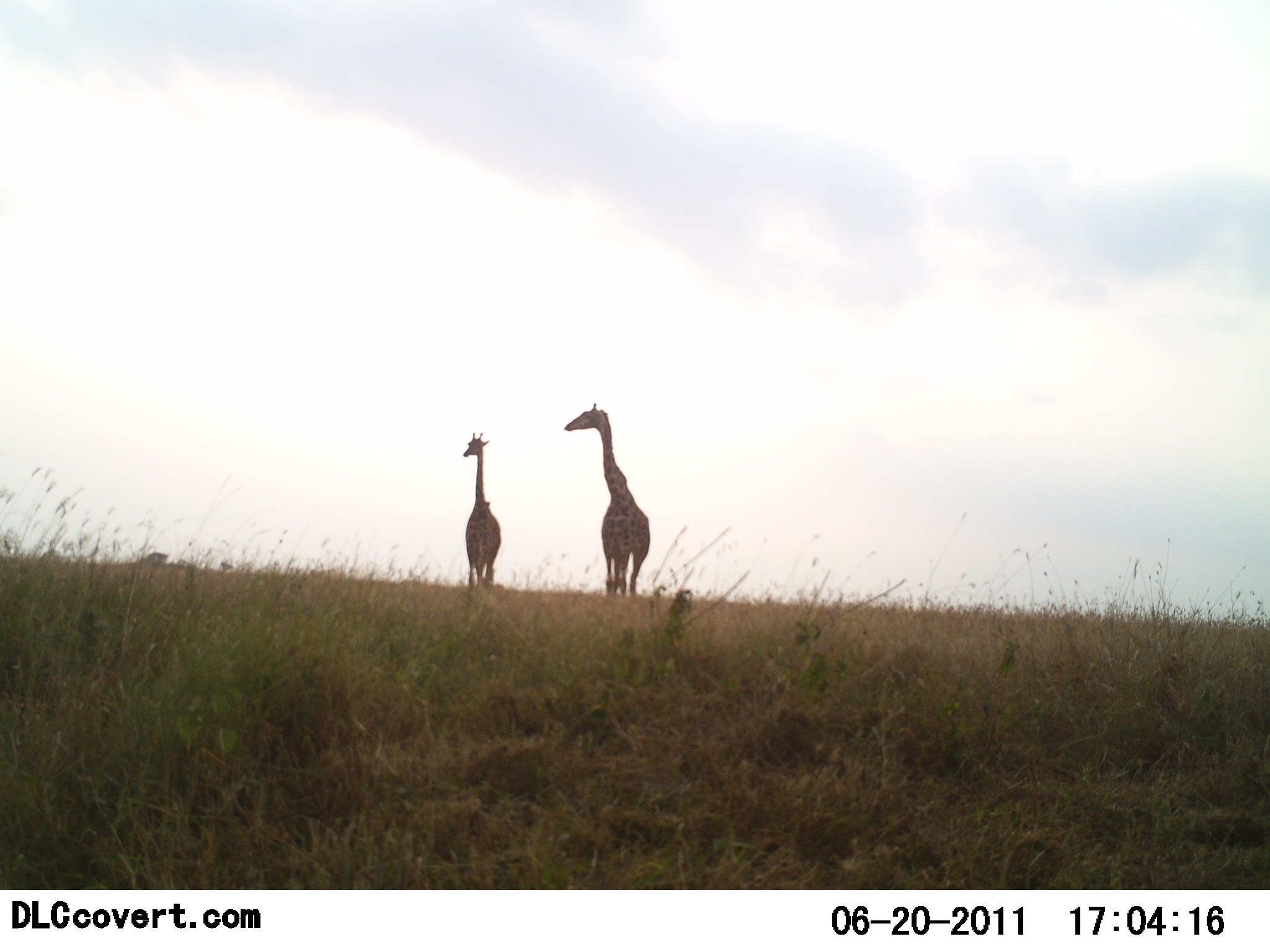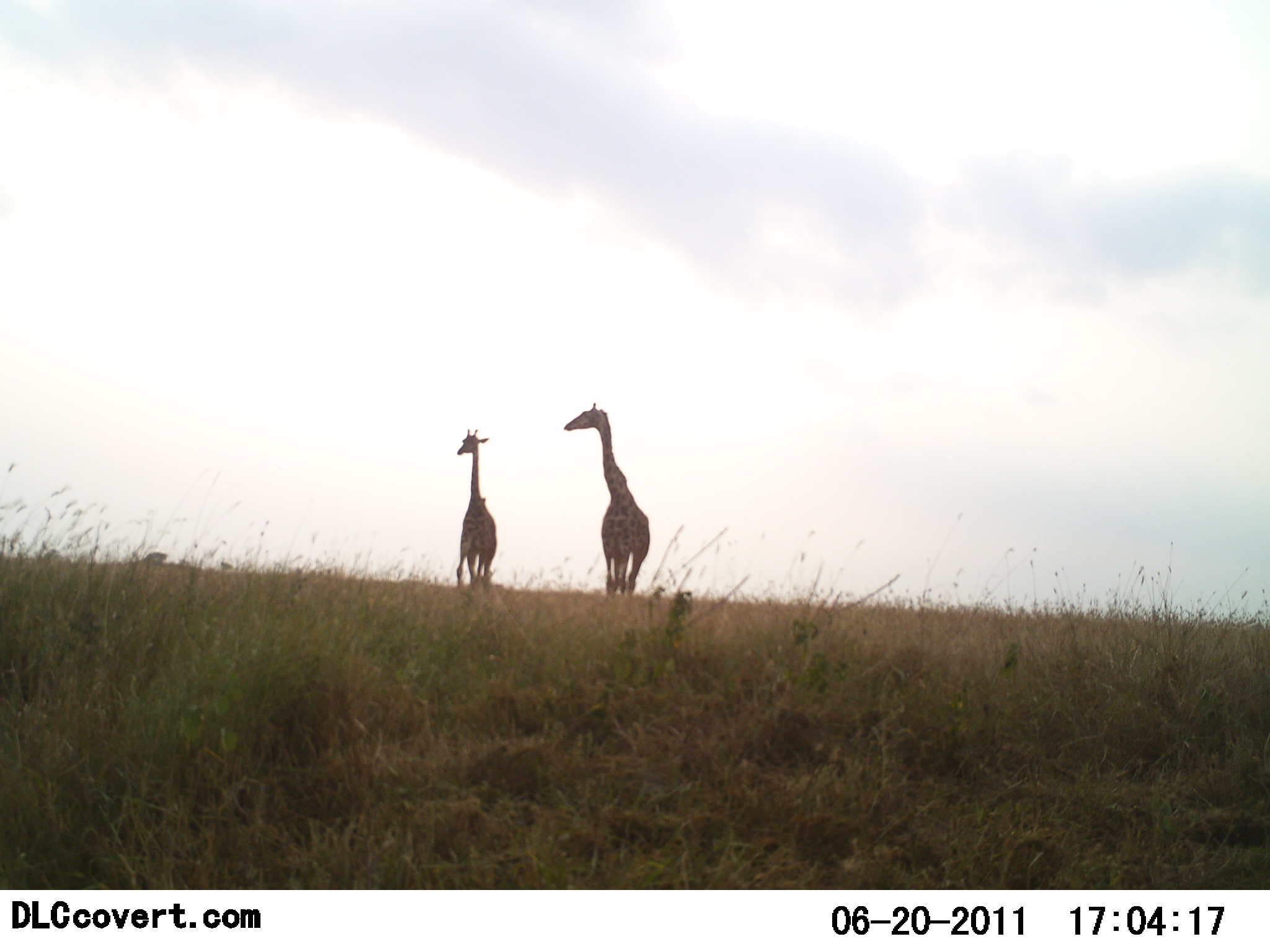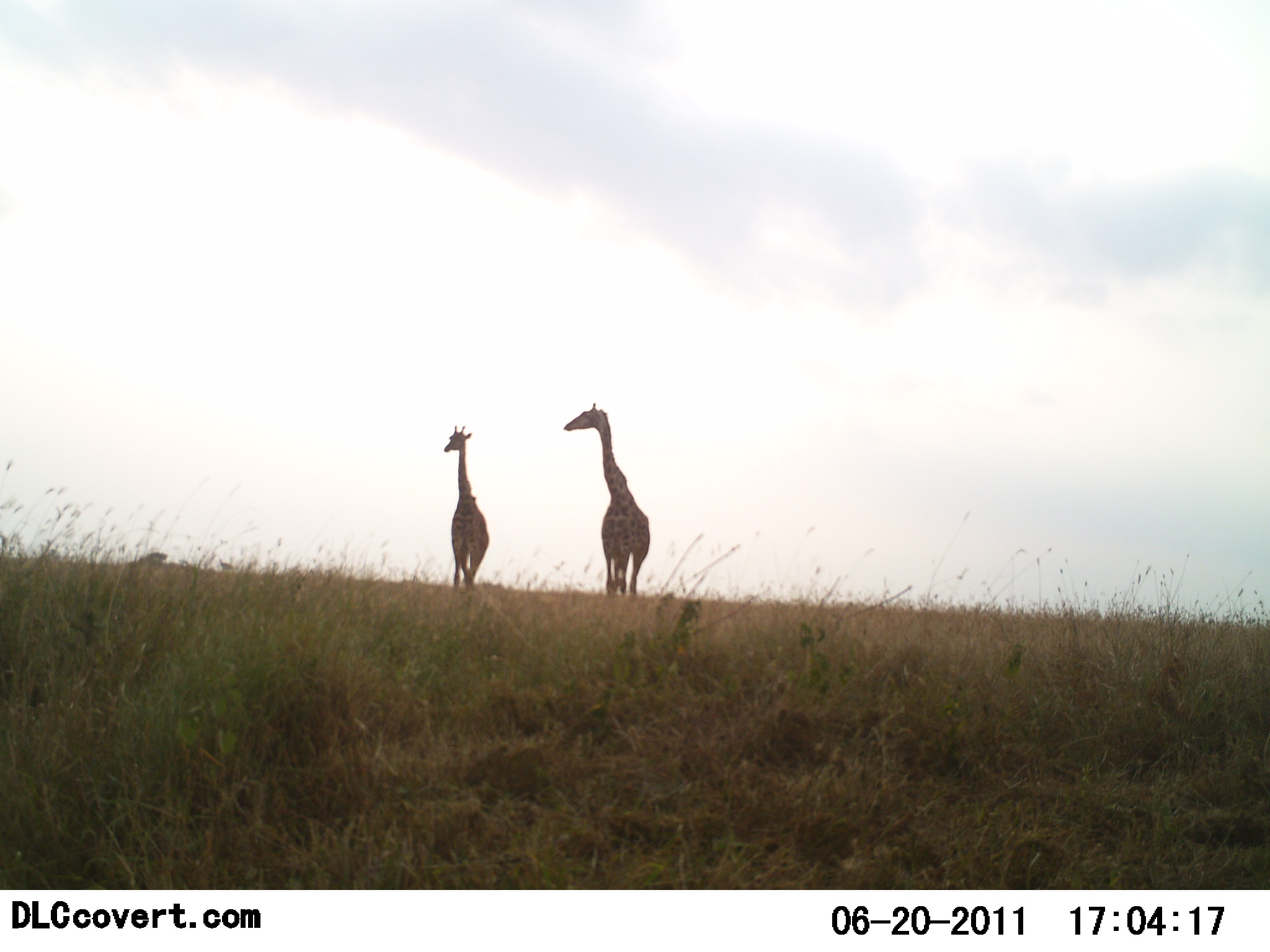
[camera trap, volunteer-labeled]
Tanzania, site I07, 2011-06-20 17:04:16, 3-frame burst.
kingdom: Animalia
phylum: Chordata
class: Mammalia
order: Artiodactyla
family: Giraffidae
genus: Giraffa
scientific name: Giraffa camelopardalis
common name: giraffe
Giraffe (Giraffa camelopardalis), count 2. Behavior (volunteer vote fractions): standing 92%, resting 0%, moving 67%, interacting 0%. Young present (vote fraction): 8%. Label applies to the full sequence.